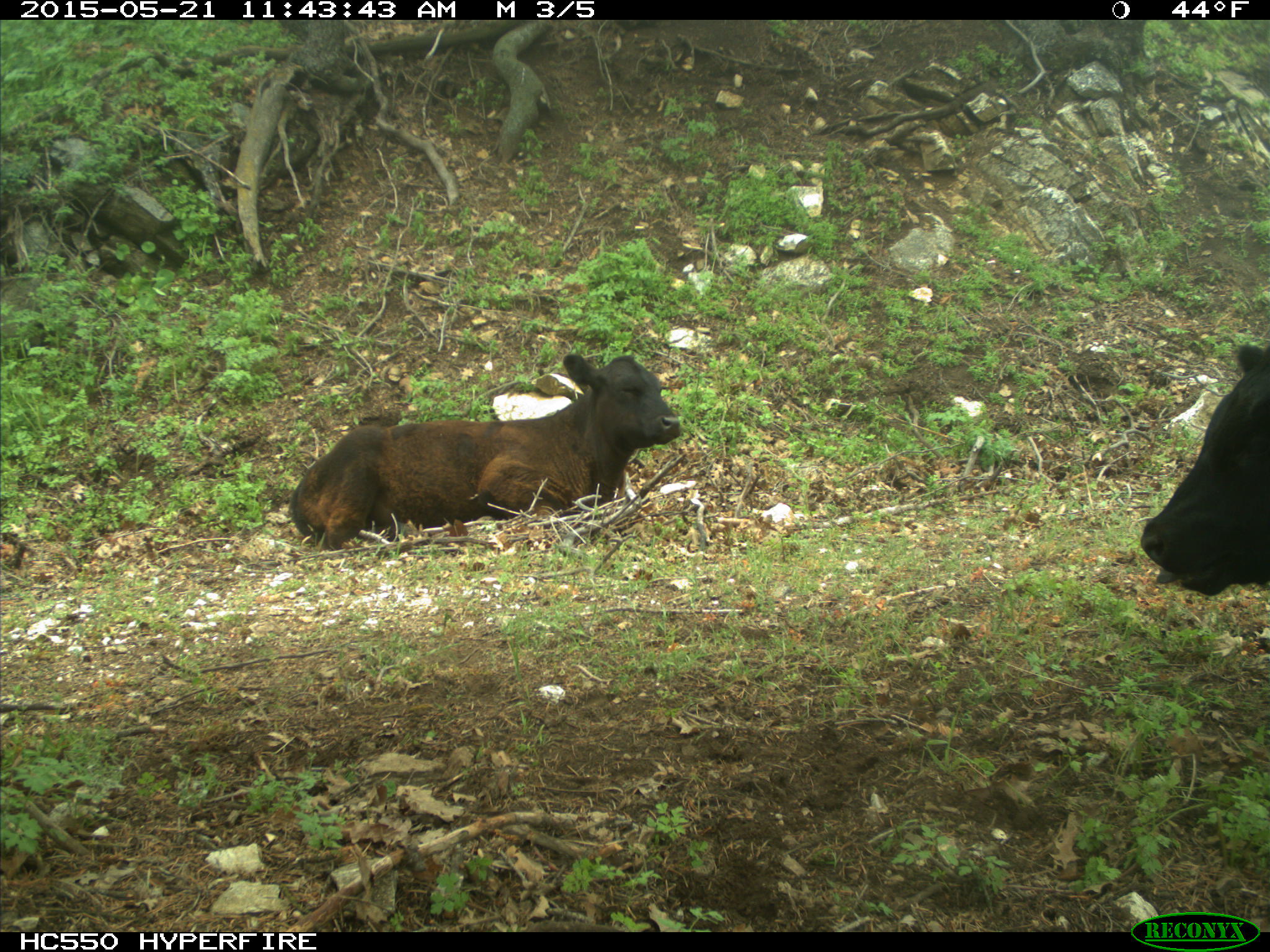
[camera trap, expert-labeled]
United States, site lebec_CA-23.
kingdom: Animalia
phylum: Chordata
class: Mammalia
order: Artiodactyla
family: Bovidae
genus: Bos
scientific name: Bos taurus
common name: domestic cow